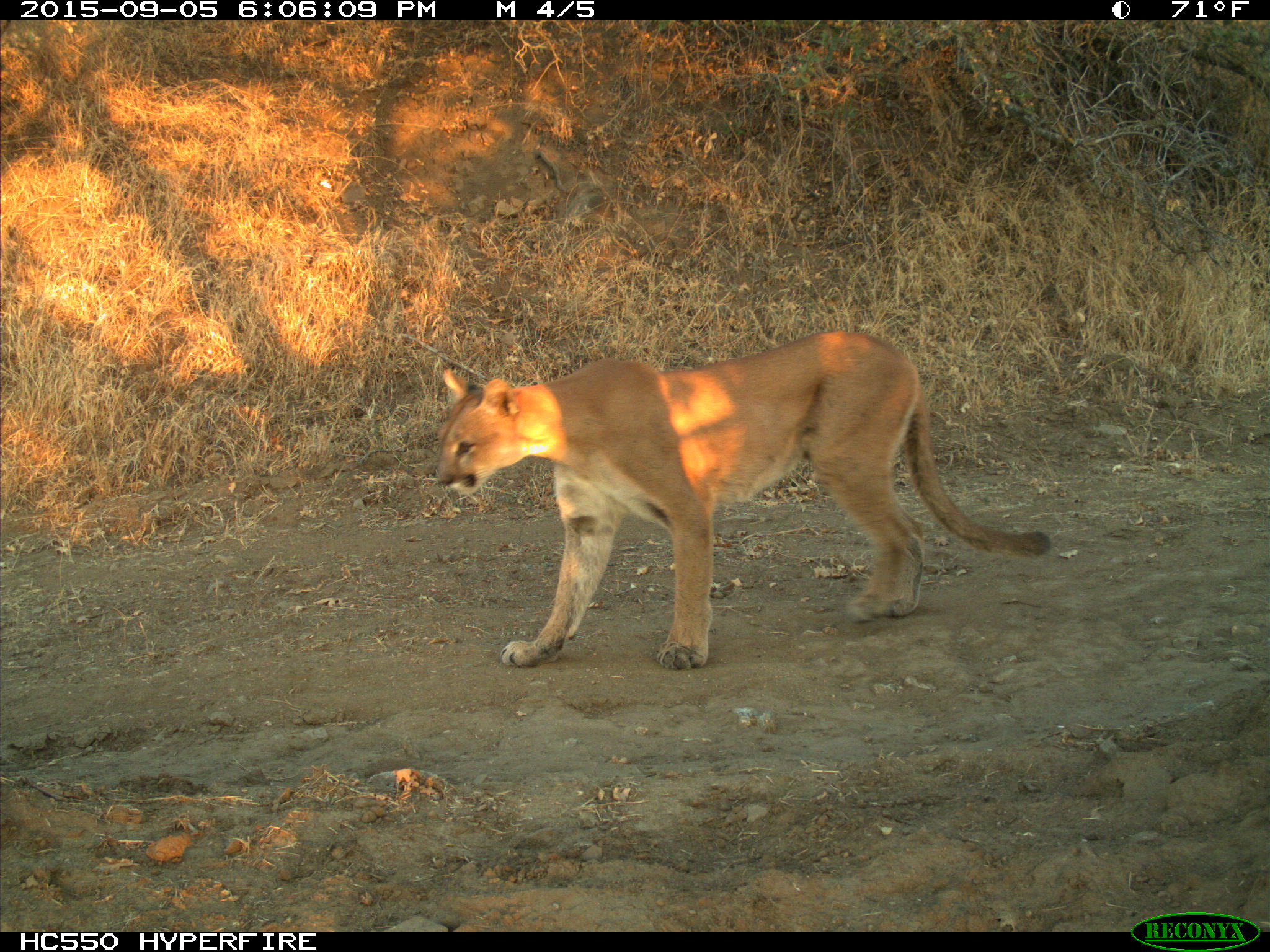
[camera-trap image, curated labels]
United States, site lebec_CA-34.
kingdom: Animalia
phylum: Chordata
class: Mammalia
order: Carnivora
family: Felidae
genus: Puma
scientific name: Puma concolor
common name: mountain lion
Puma concolor (mountain lion).